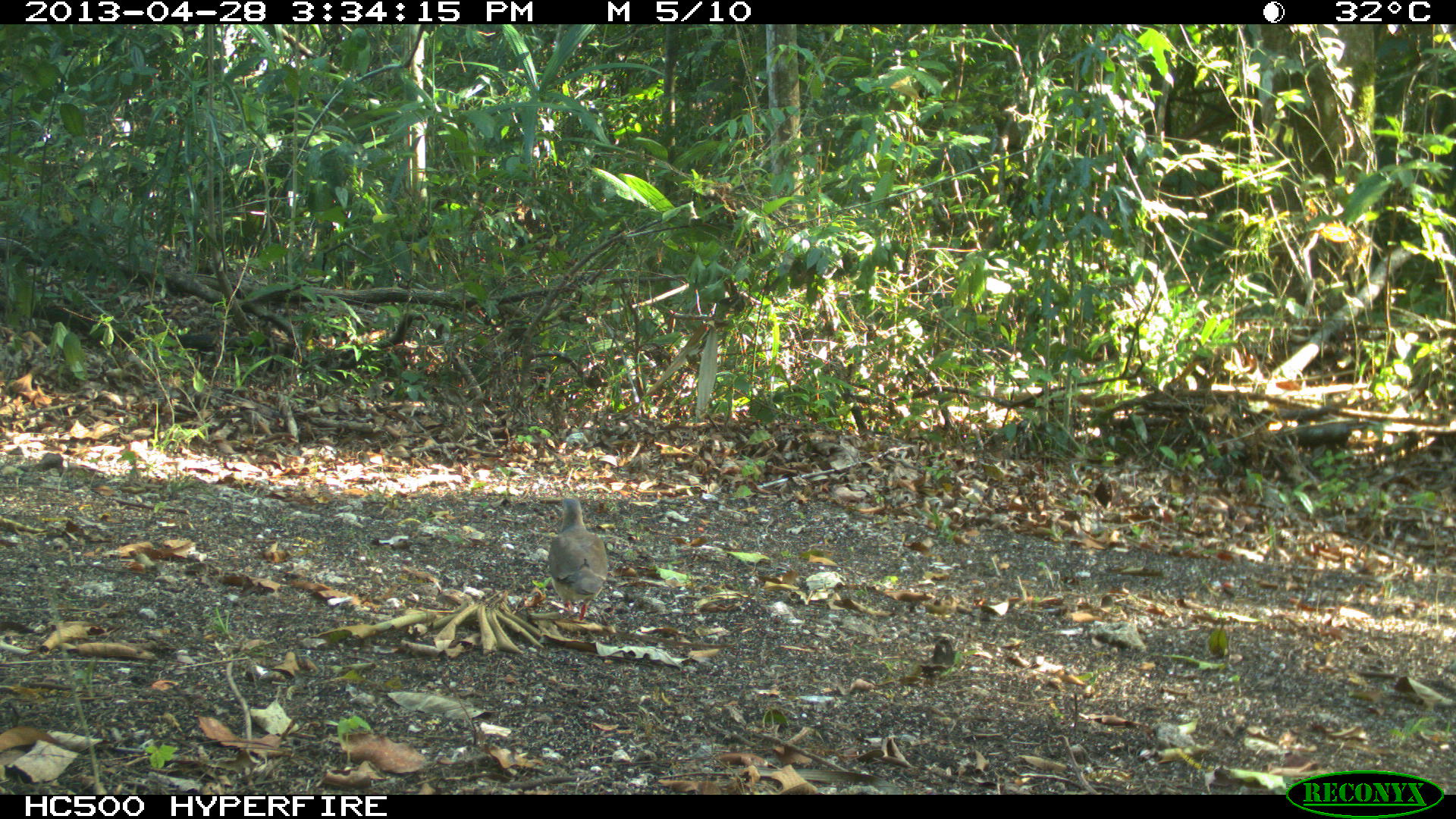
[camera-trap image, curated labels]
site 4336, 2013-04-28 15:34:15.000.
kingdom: Animalia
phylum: Chordata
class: Aves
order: Columbiformes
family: Columbidae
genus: Leptotila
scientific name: Leptotila plumbeiceps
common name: gray-headed dove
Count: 1.